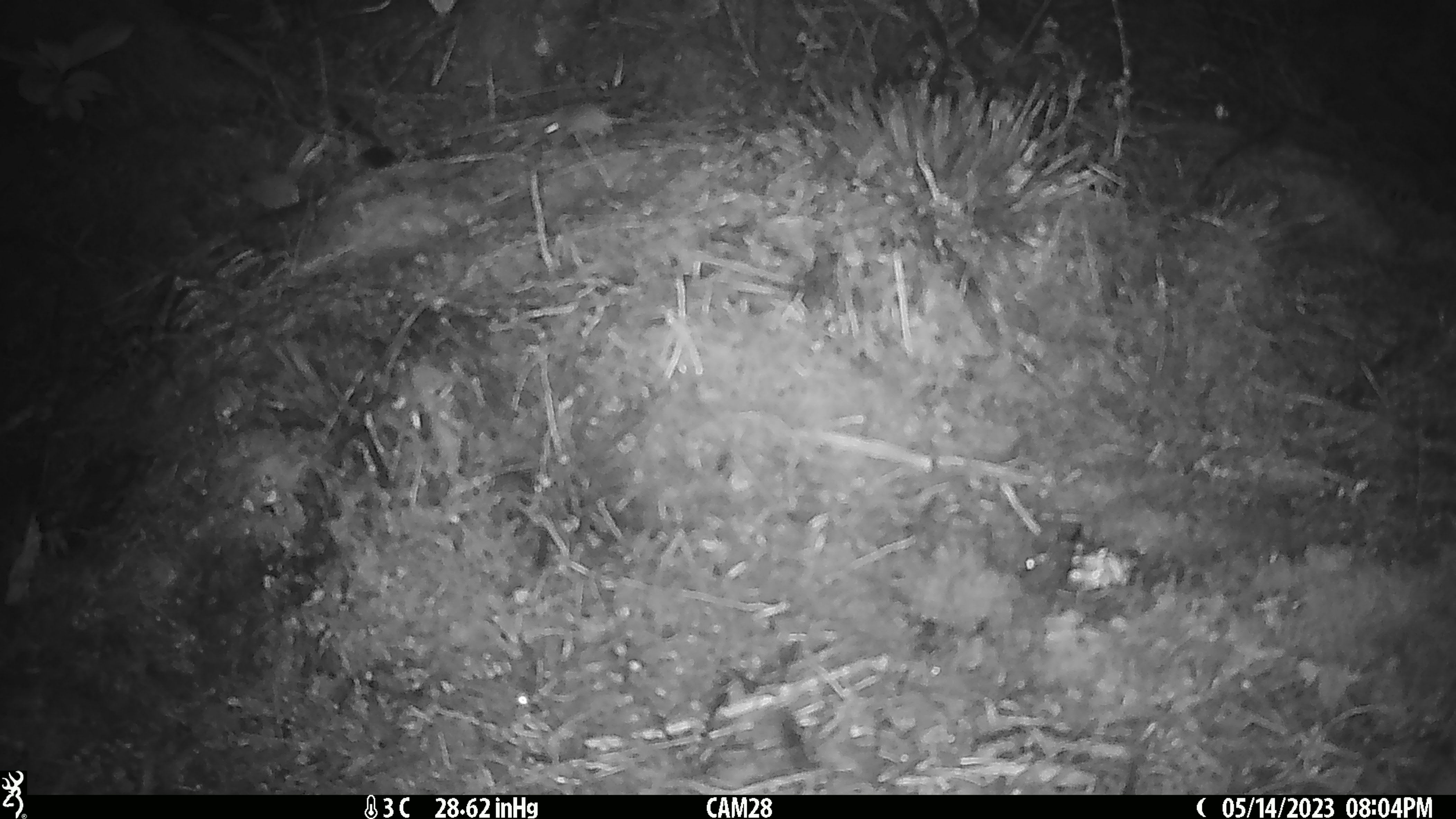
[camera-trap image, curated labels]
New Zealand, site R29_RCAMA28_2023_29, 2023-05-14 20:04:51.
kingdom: Animalia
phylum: Chordata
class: Mammalia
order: Rodentia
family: Muridae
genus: Mus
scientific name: Mus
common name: mouse